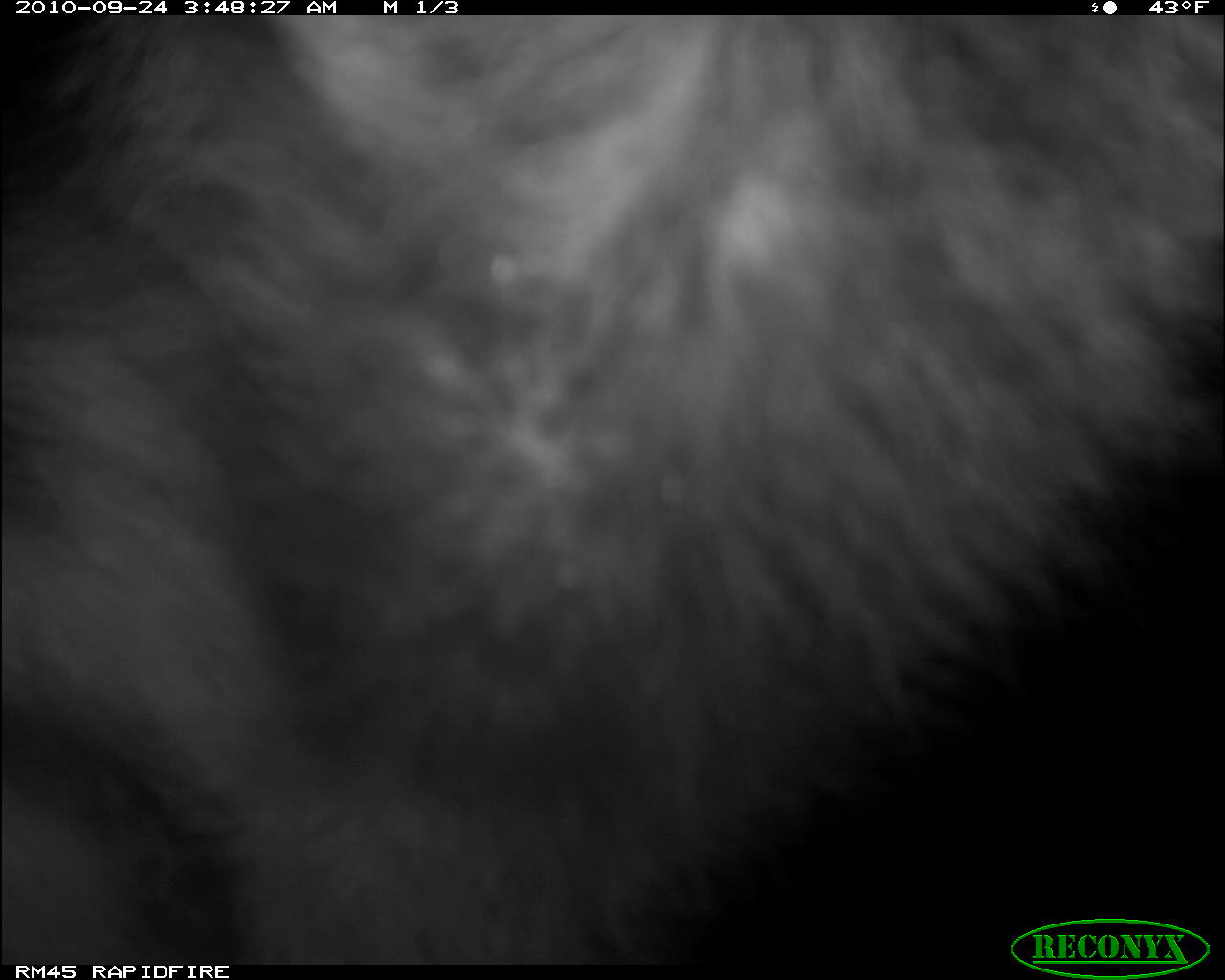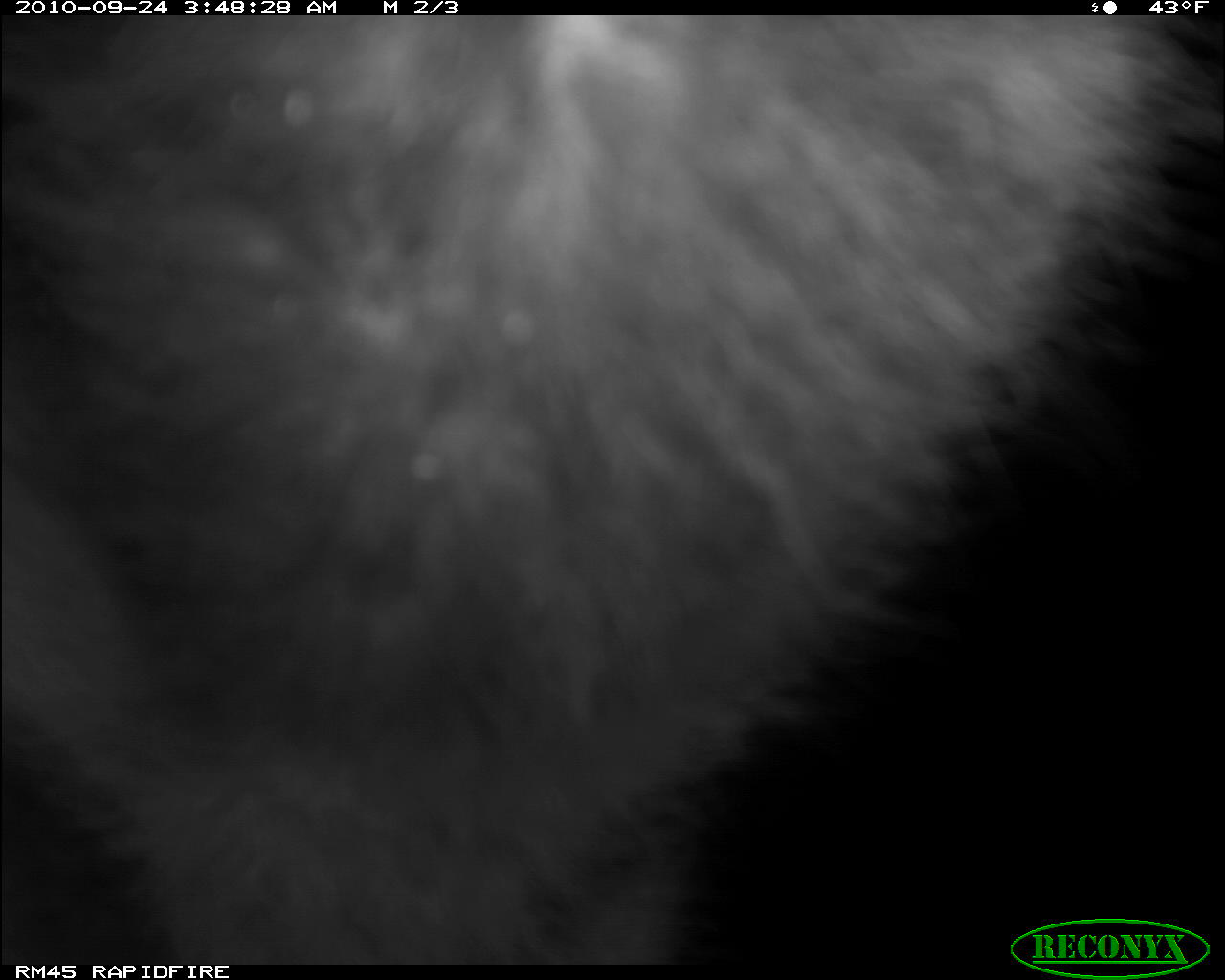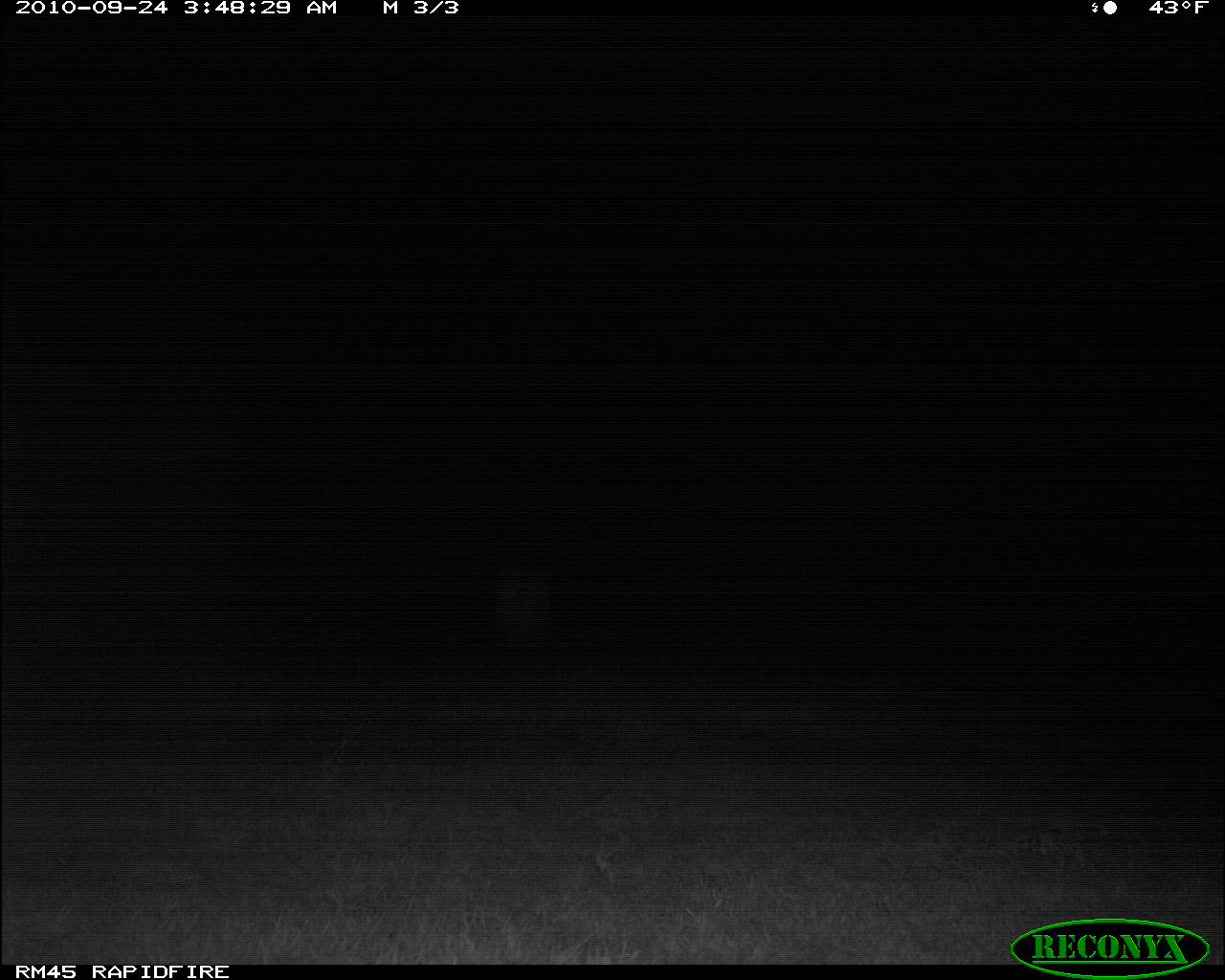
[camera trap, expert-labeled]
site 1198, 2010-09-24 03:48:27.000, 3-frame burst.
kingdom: Animalia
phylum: Chordata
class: Mammalia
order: Artiodactyla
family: Bovidae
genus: Kobus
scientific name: Kobus ellipsiprymnus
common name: waterbuck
Kobus ellipsiprymnus (waterbuck), count 1.